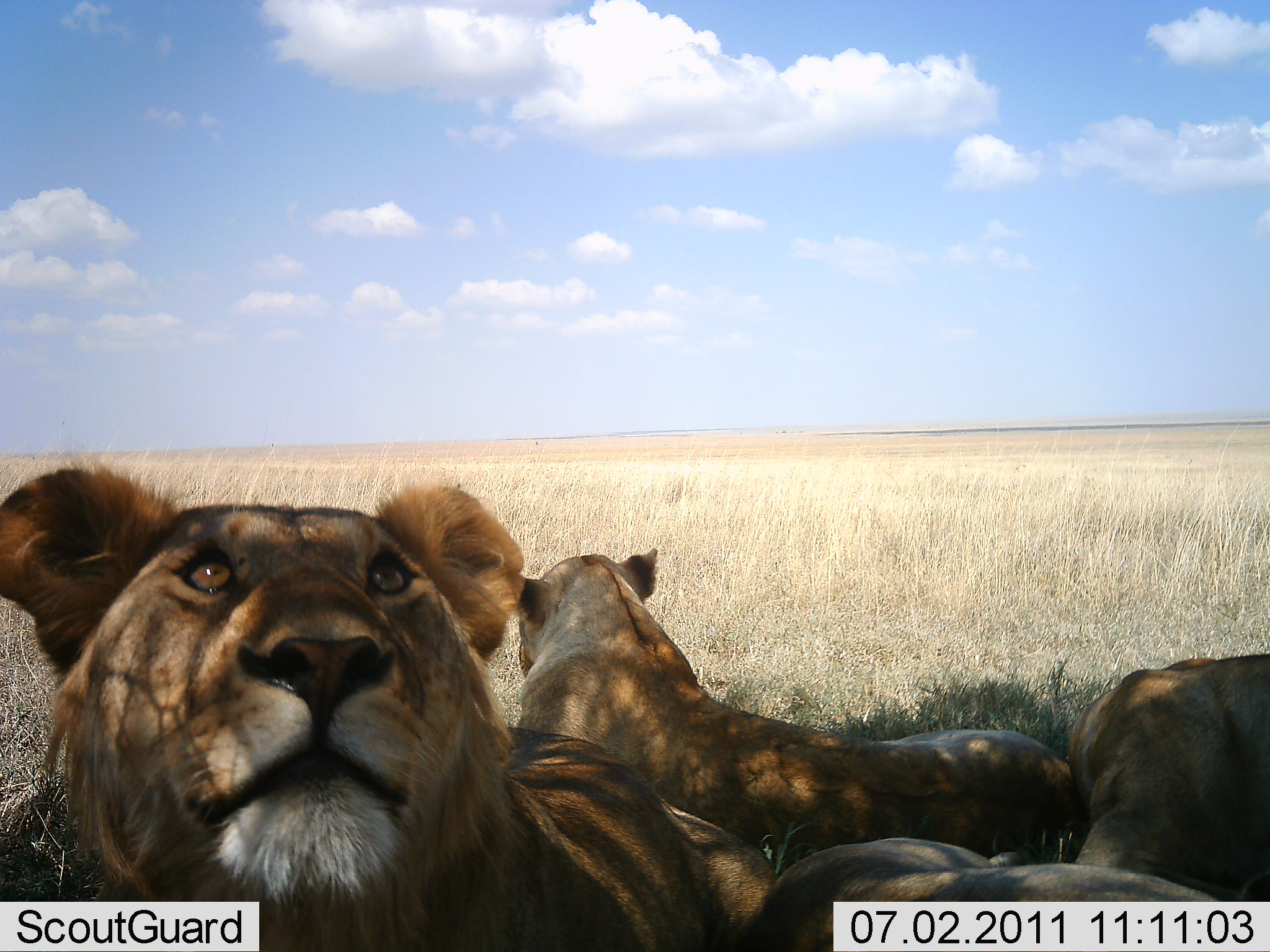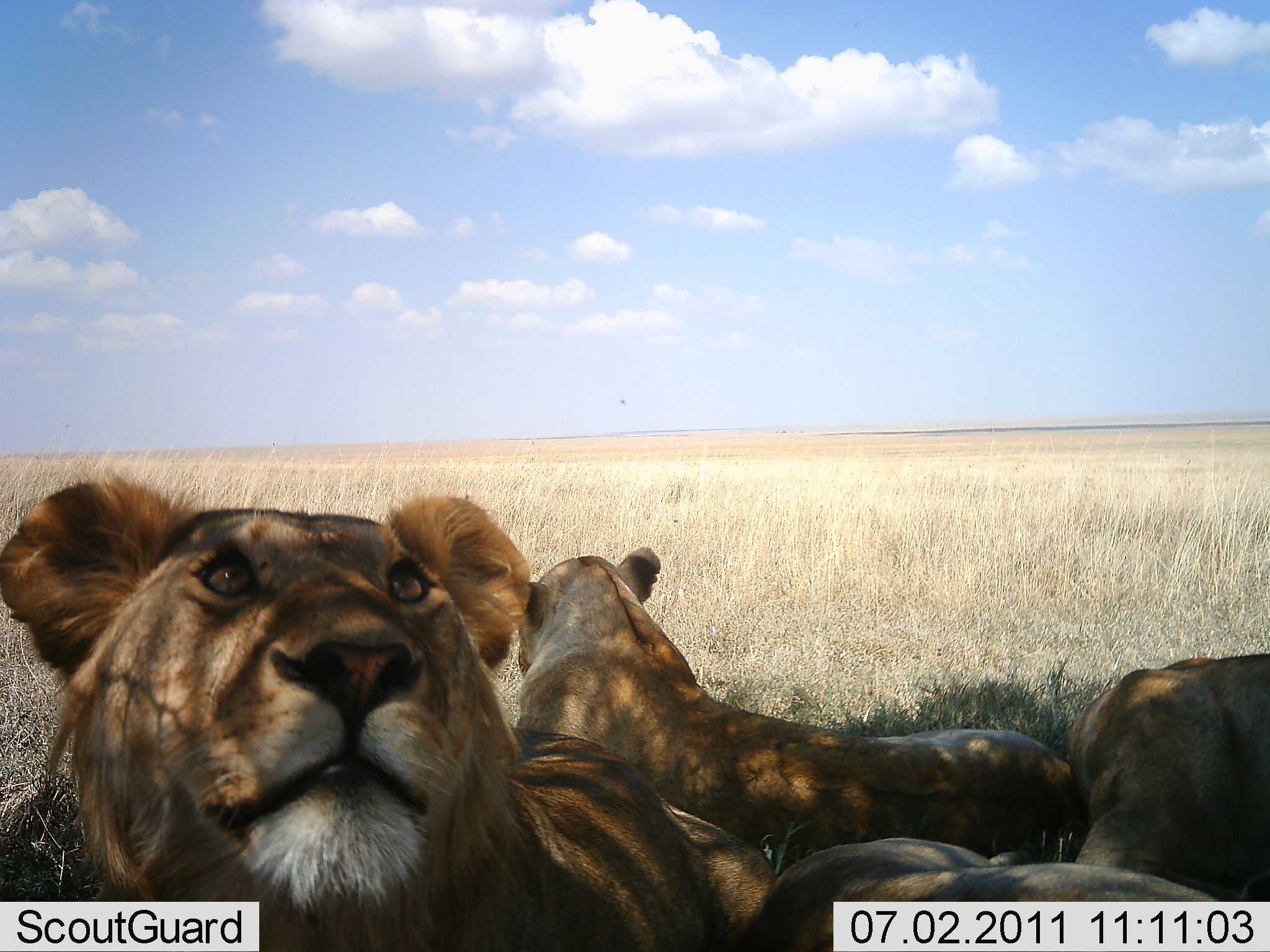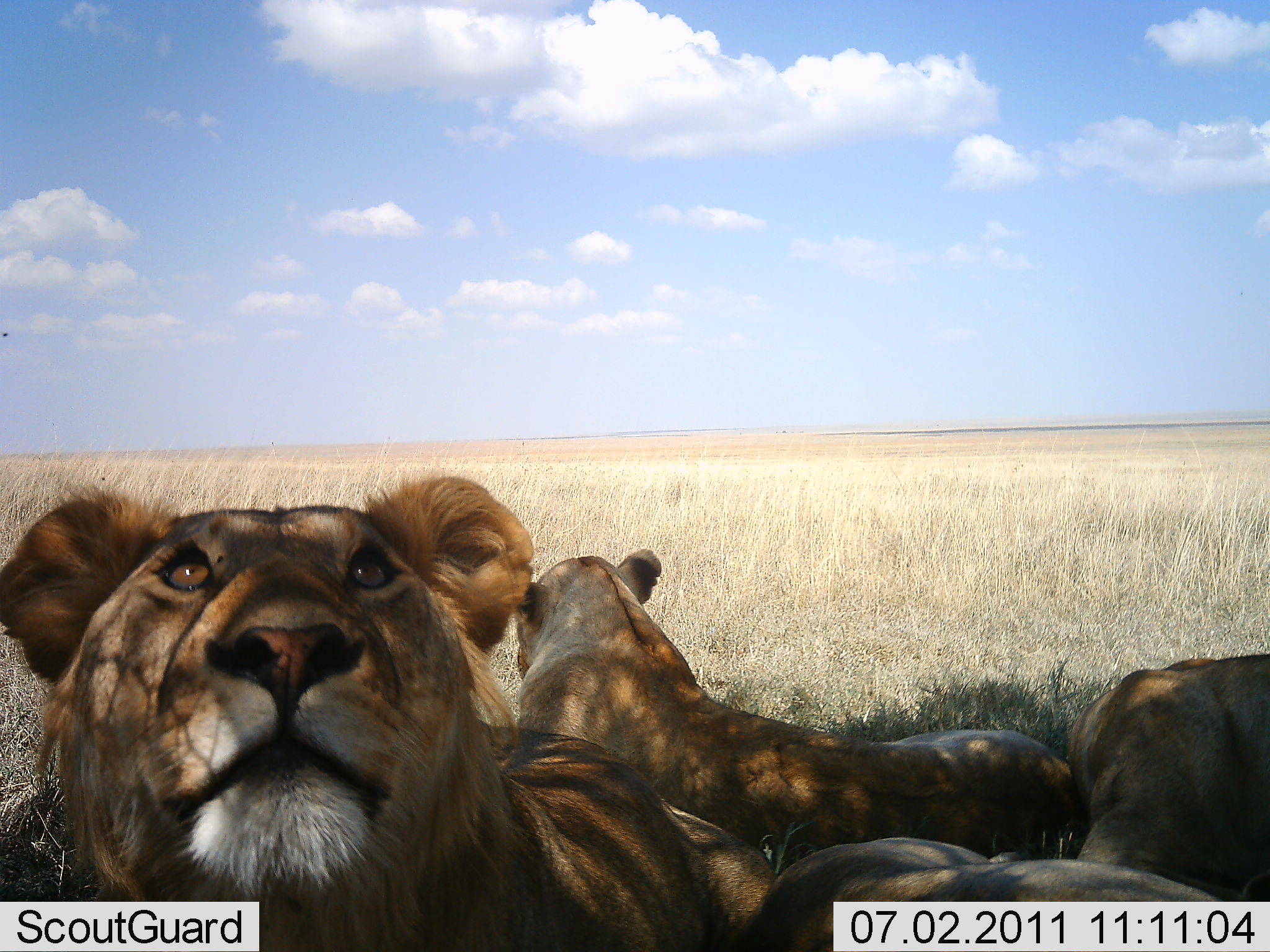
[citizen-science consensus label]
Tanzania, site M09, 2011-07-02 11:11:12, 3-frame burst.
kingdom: Animalia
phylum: Chordata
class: Mammalia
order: Carnivora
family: Felidae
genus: Panthera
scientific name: Panthera leo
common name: lion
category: lionfemale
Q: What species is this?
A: Lionfemale (lion) (Panthera leo).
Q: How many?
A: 4.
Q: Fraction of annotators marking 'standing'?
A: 8%.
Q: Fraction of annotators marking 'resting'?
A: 100%.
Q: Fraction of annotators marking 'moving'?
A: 0%.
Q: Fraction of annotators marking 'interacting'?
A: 8%.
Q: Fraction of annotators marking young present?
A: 8%.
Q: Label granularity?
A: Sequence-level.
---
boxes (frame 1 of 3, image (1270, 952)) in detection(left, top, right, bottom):
animal: detection(1, 465, 802, 952); detection(499, 544, 1102, 862); detection(763, 832, 1270, 952); detection(1065, 649, 1270, 904)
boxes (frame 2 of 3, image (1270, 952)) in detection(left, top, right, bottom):
animal: detection(1, 465, 802, 952); detection(513, 546, 1089, 867); detection(748, 836, 1270, 952); detection(1067, 649, 1270, 902)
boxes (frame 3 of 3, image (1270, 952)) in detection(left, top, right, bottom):
animal: detection(1, 470, 802, 952); detection(513, 542, 1086, 865); detection(747, 835, 1270, 952); detection(1065, 639, 1270, 901)